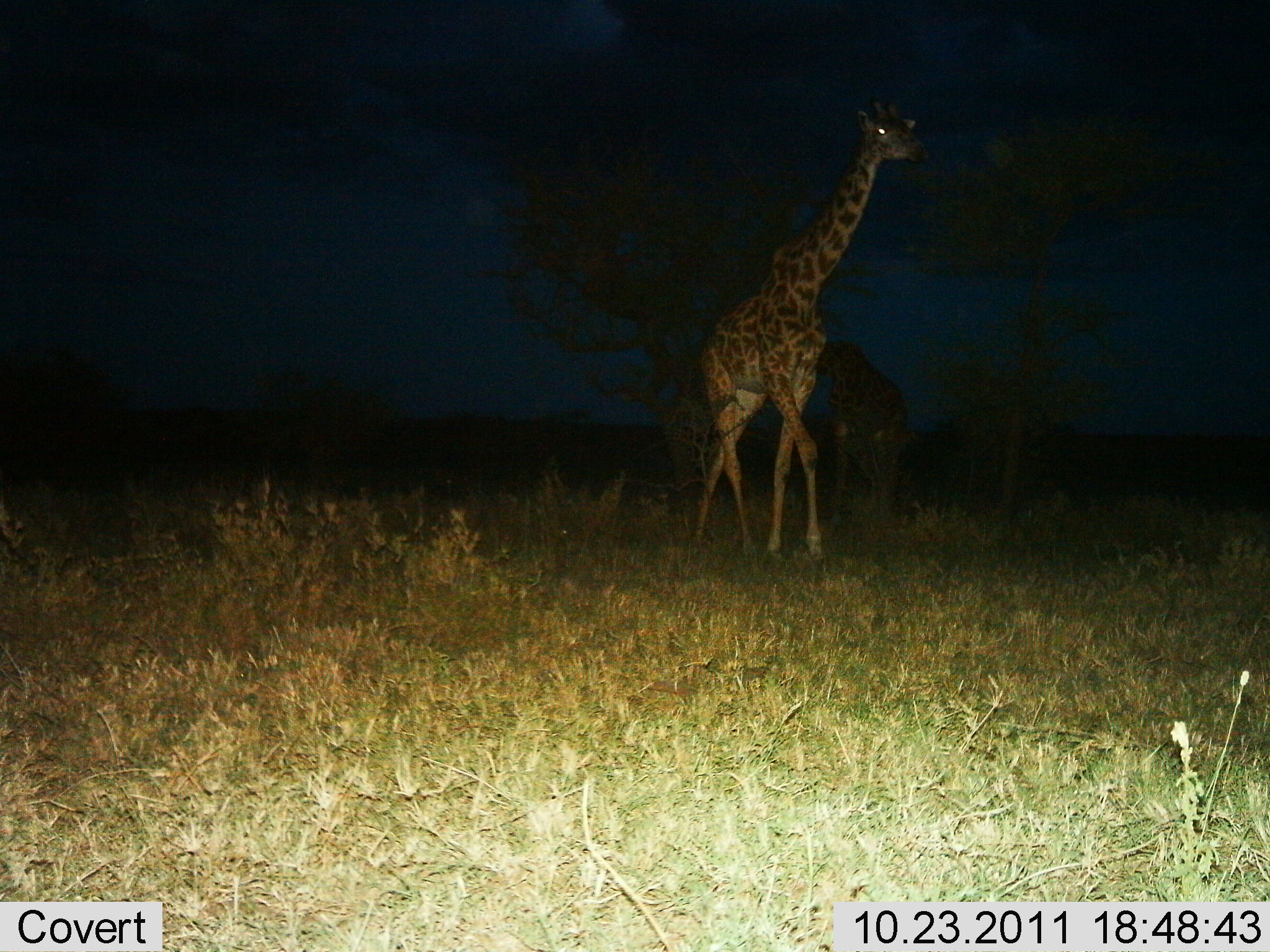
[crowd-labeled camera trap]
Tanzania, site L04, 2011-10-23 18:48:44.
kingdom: Animalia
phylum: Chordata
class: Mammalia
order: Artiodactyla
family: Giraffidae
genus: Giraffa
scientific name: Giraffa camelopardalis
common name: giraffe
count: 1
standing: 36%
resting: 0%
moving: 64%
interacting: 0%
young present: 0%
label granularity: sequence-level